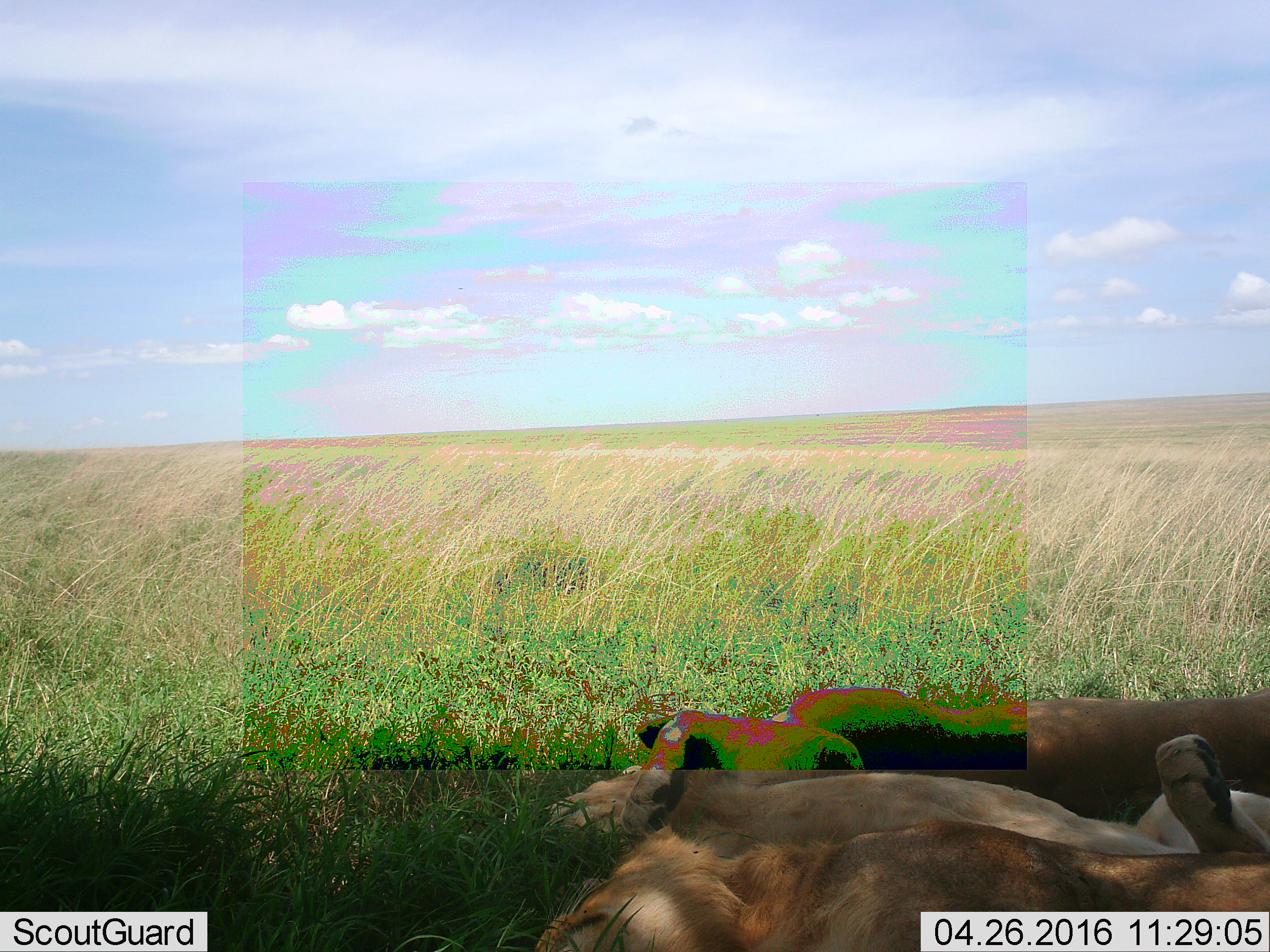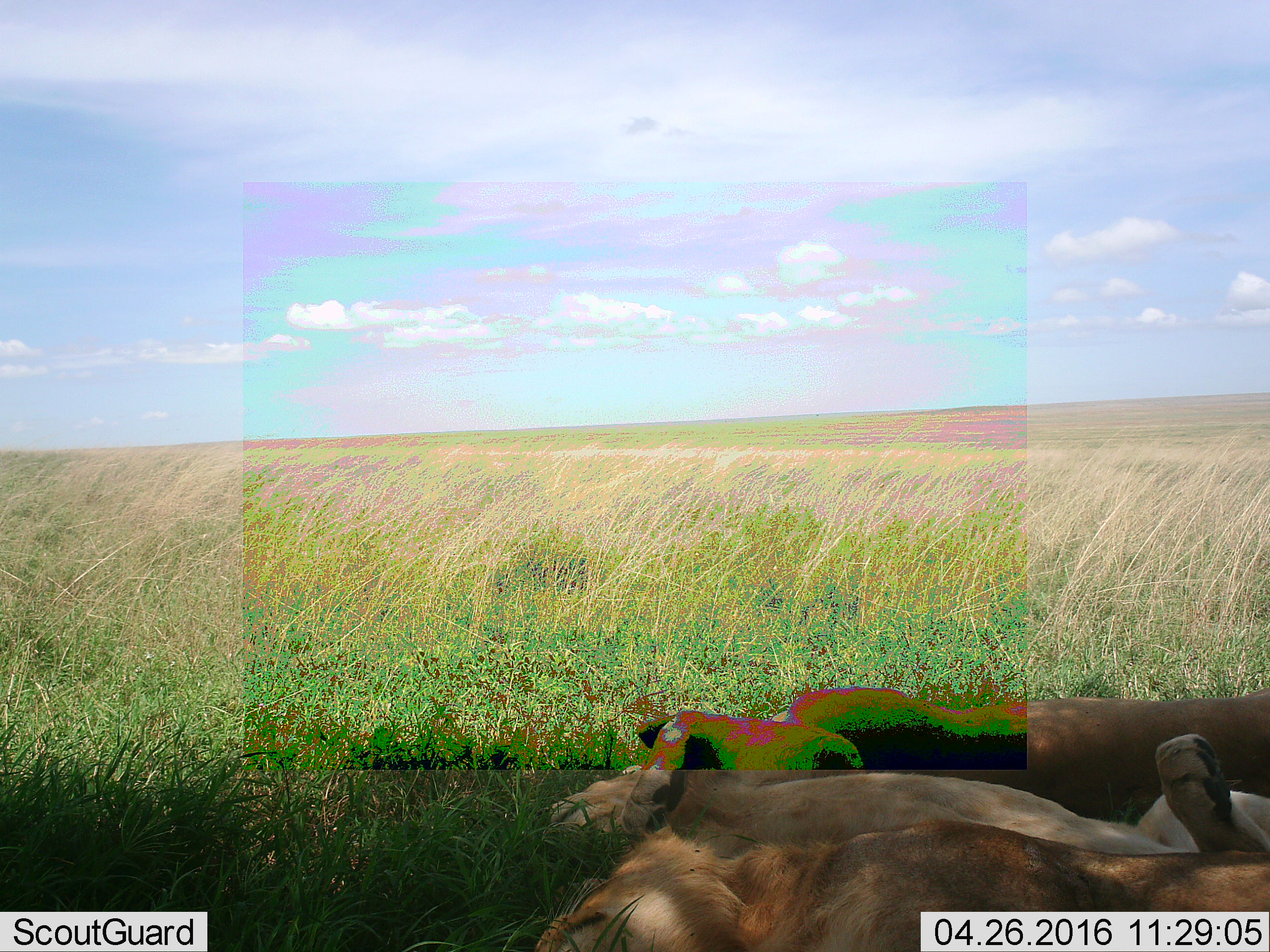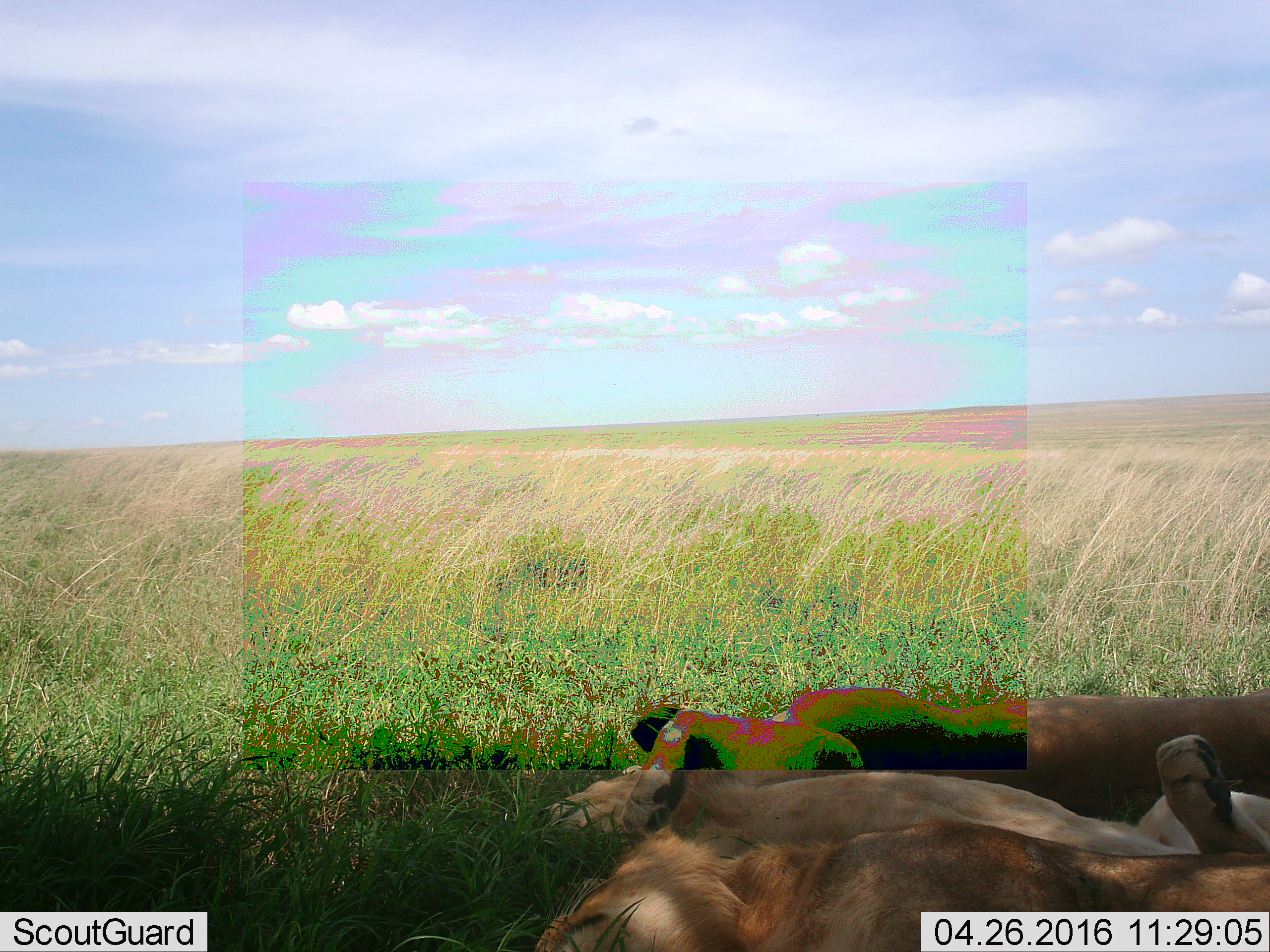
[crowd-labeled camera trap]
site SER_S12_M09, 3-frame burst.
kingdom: Animalia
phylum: Chordata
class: Mammalia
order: Carnivora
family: Felidae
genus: Panthera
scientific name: Panthera leo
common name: lion female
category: lionfemale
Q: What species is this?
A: Lionfemale (lion female) (Panthera leo).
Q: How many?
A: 2.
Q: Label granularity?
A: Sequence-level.